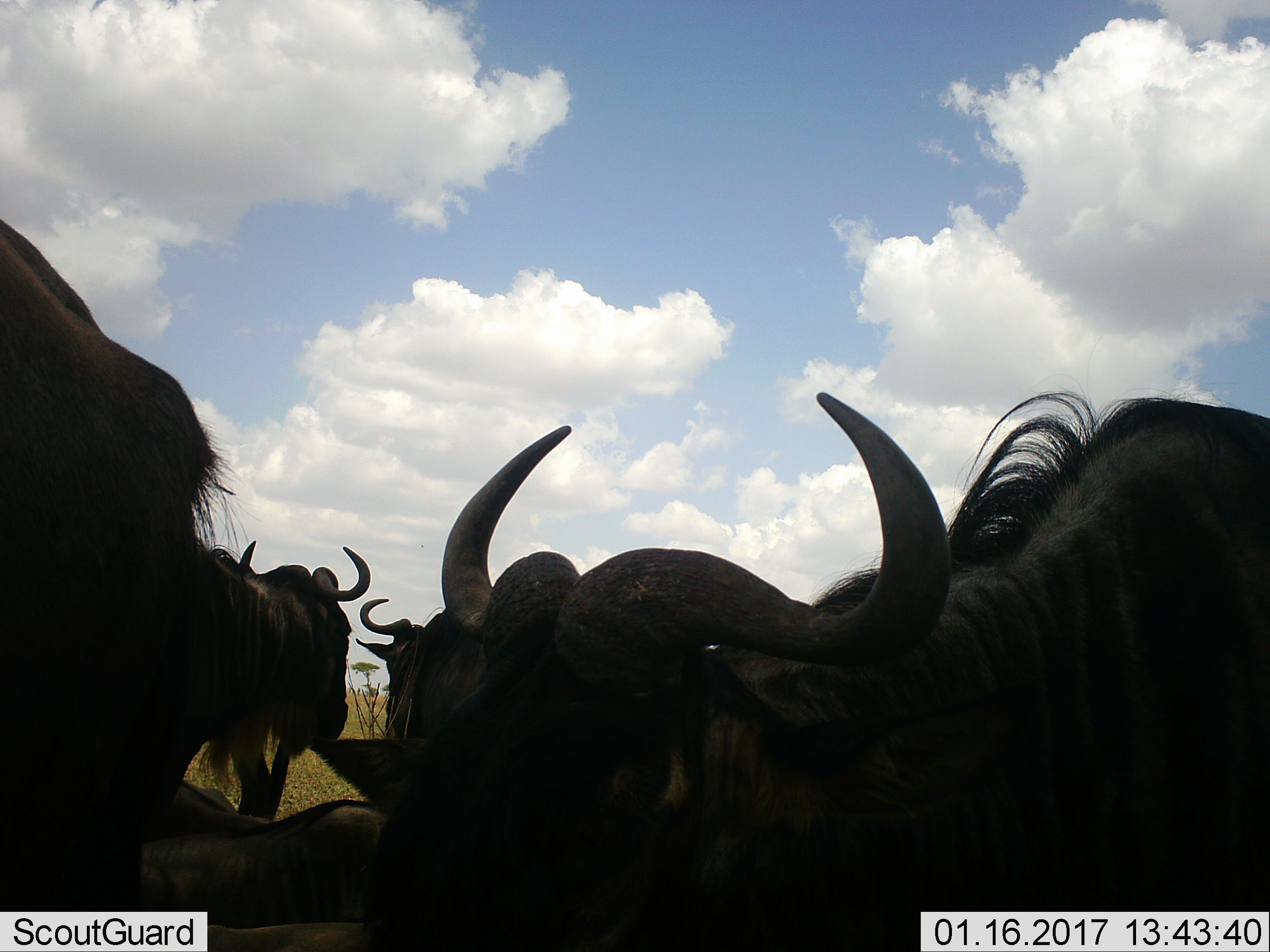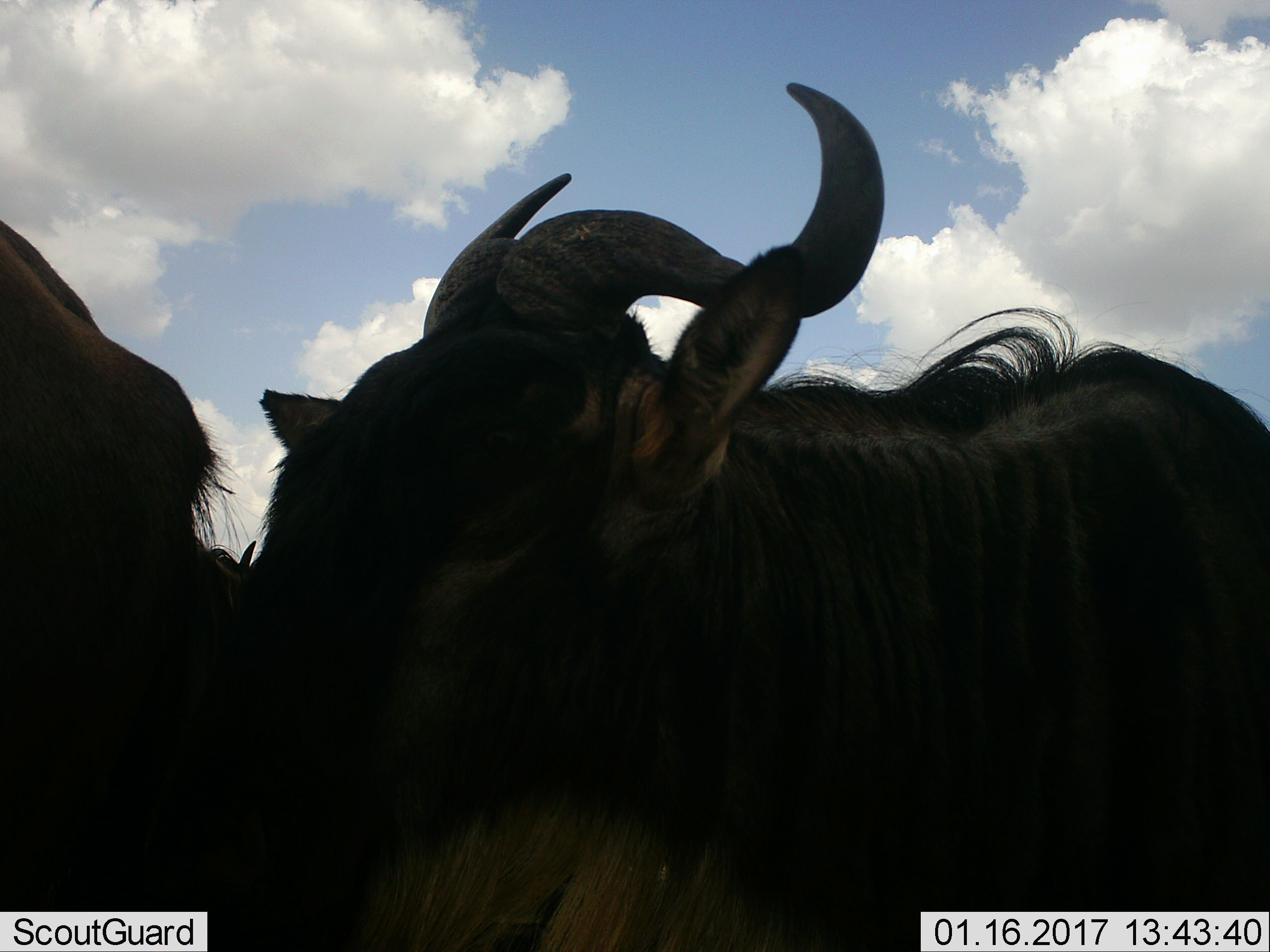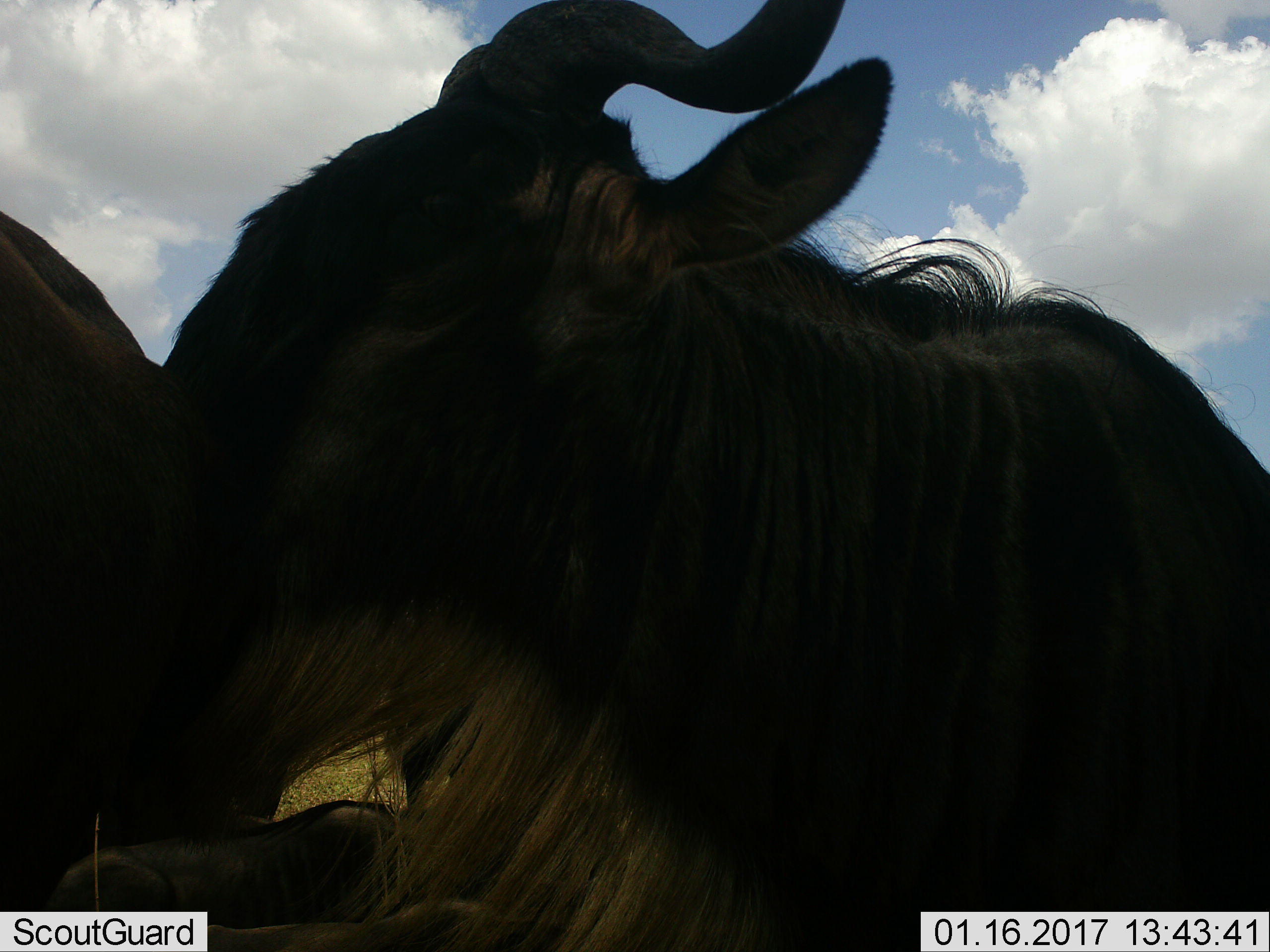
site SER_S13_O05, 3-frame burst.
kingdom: Animalia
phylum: Chordata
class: Mammalia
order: Artiodactyla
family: Bovidae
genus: Connochaetes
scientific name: Connochaetes taurinus taurinus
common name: blue wildebeest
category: wildebeestblue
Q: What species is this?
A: Wildebeestblue (blue wildebeest) (Connochaetes taurinus taurinus).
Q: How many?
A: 5.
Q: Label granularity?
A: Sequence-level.